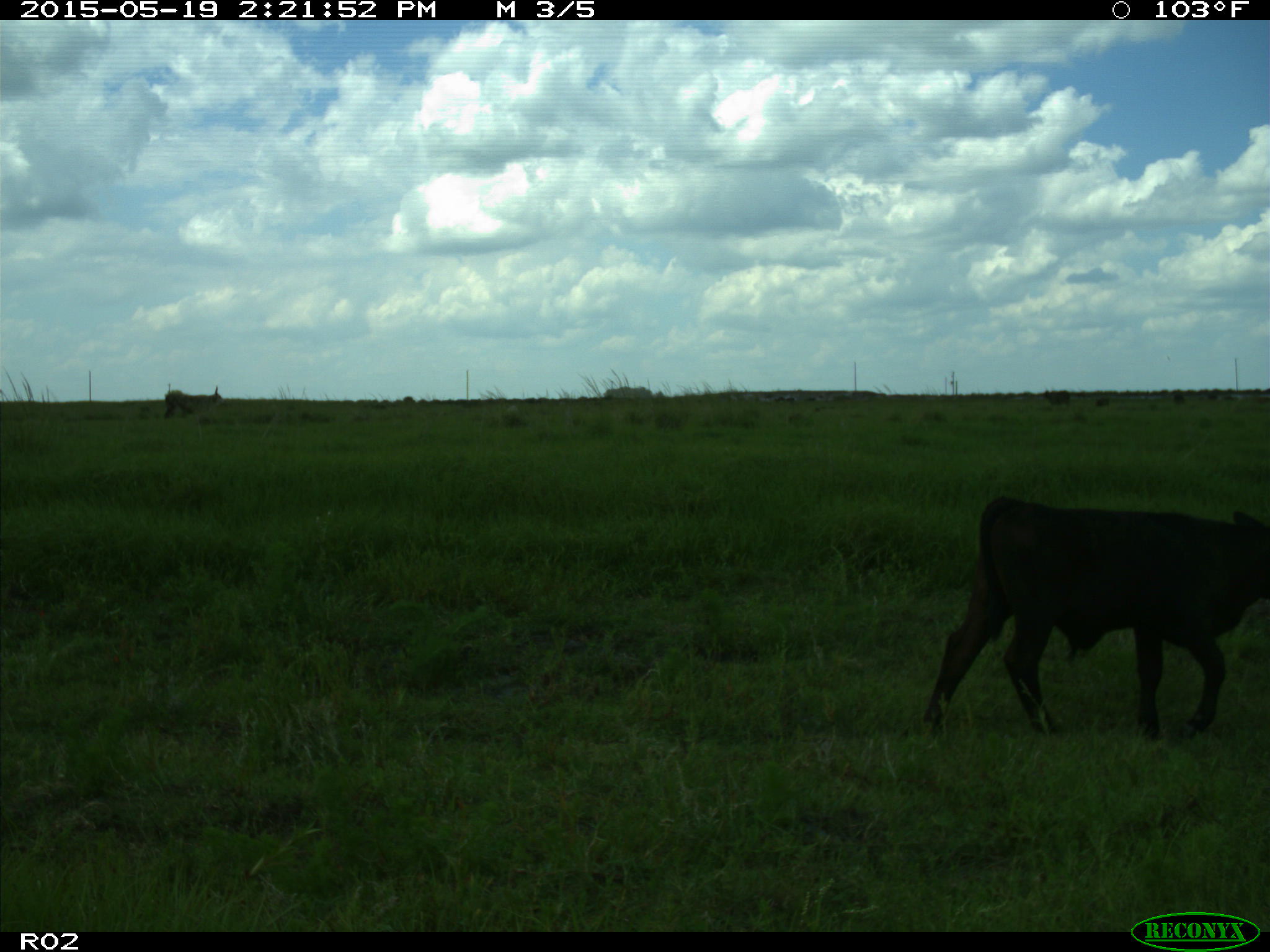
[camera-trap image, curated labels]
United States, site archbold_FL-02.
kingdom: Animalia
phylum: Chordata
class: Mammalia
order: Artiodactyla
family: Bovidae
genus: Bos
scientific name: Bos taurus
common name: domestic cow